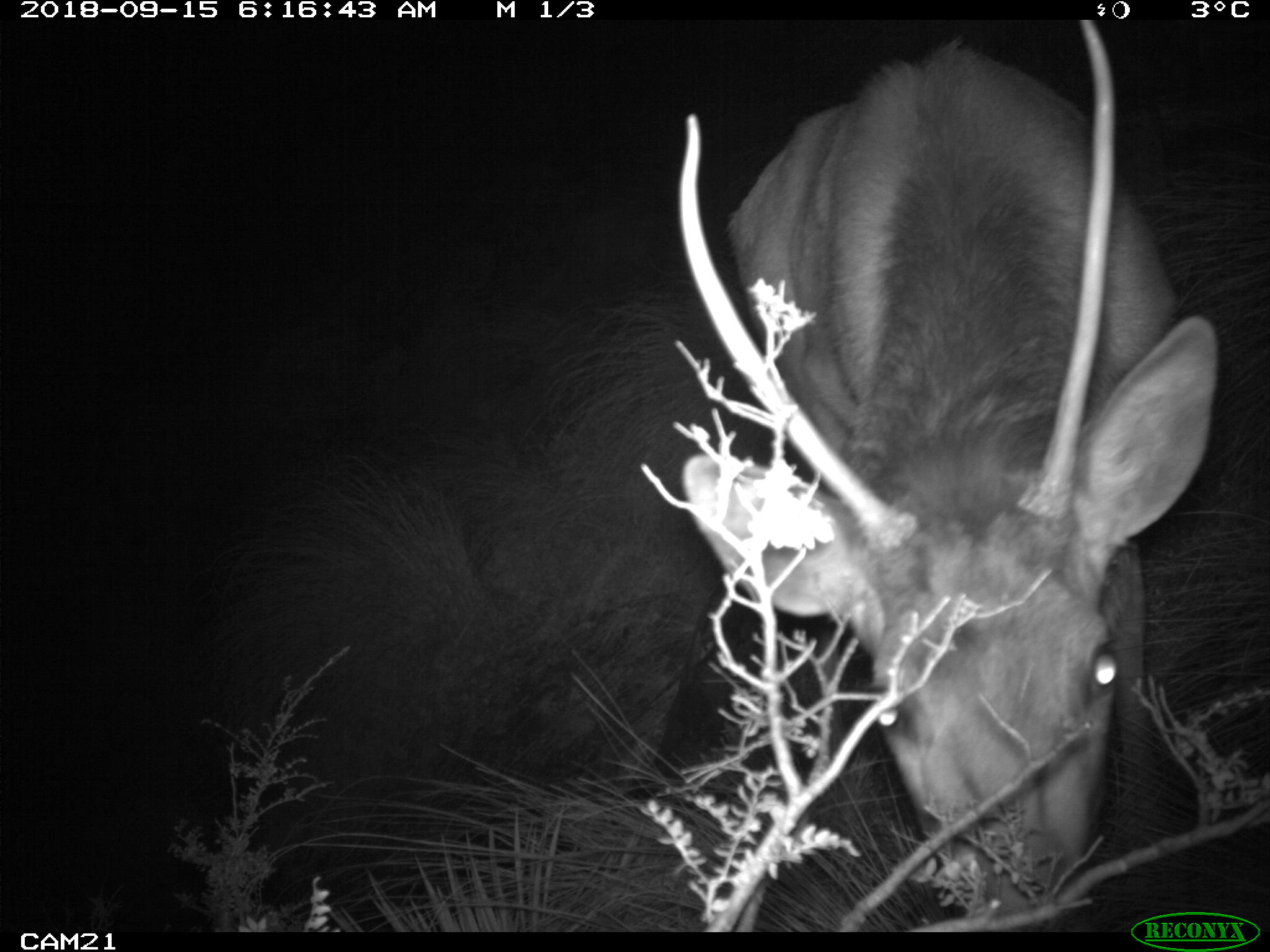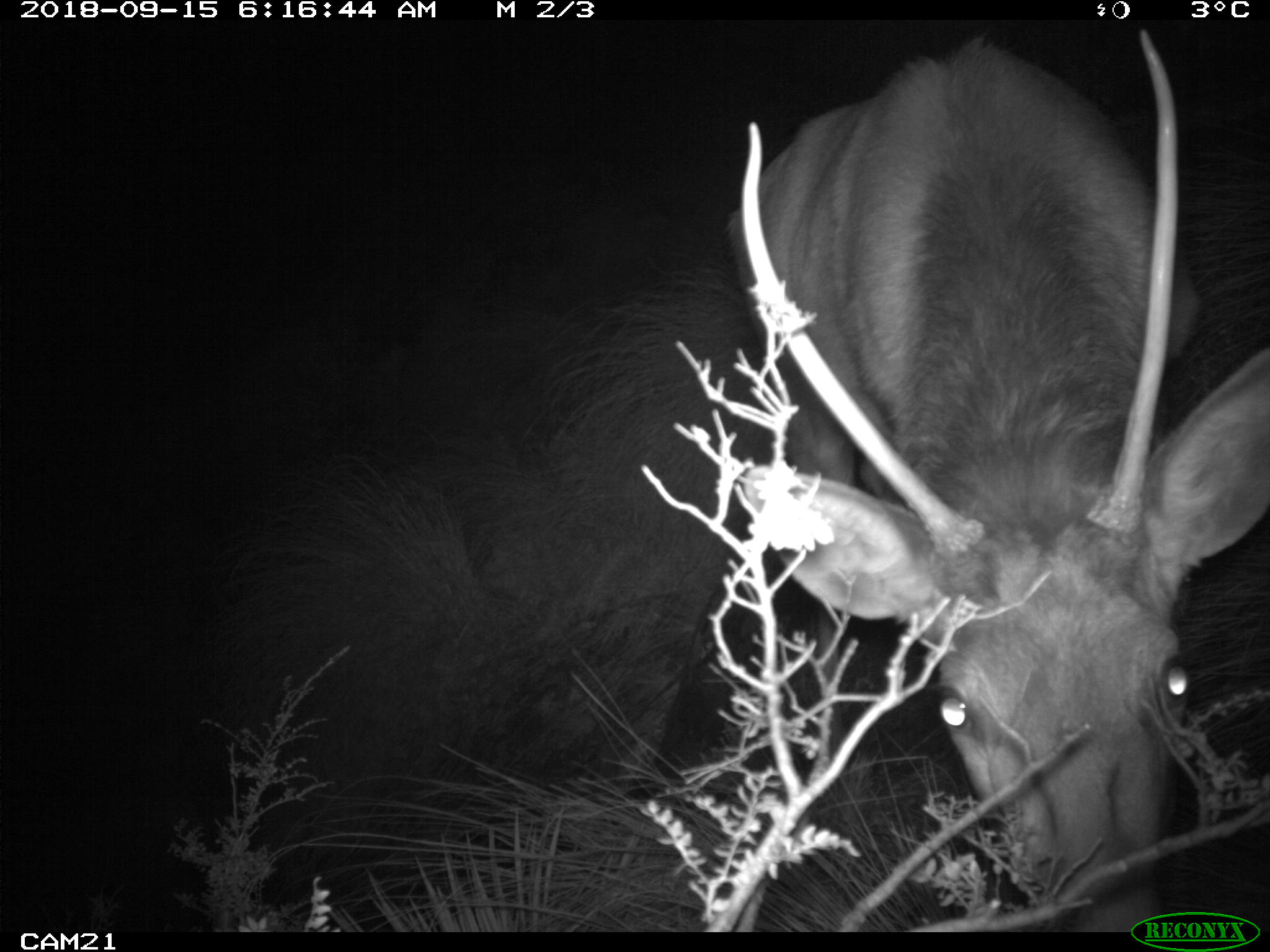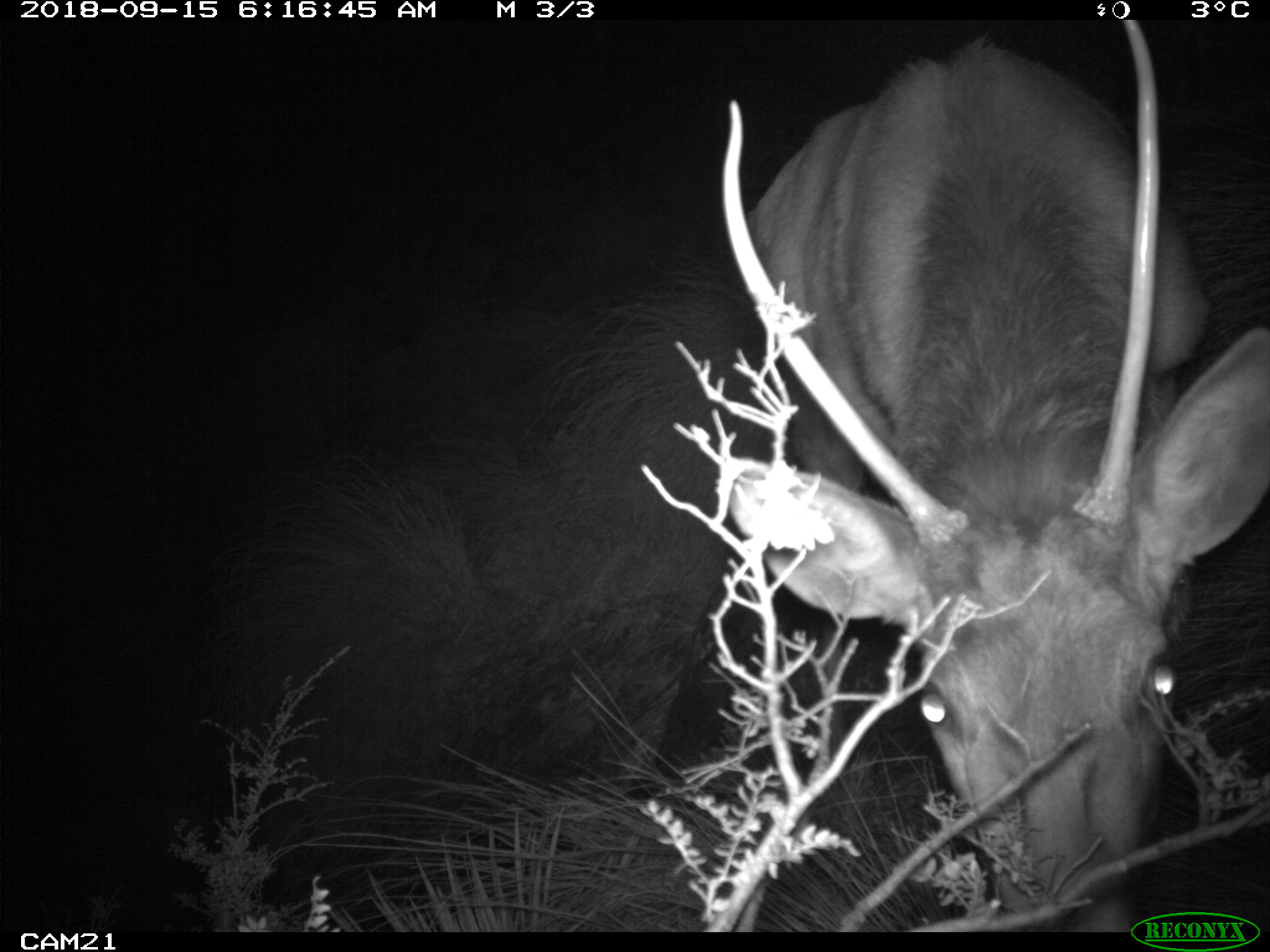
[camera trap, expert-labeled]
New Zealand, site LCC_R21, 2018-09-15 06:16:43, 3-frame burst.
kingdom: Animalia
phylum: Chordata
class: Mammalia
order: Artiodactyla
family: Cervidae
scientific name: Cervidae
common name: deer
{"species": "deer (Cervidae)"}